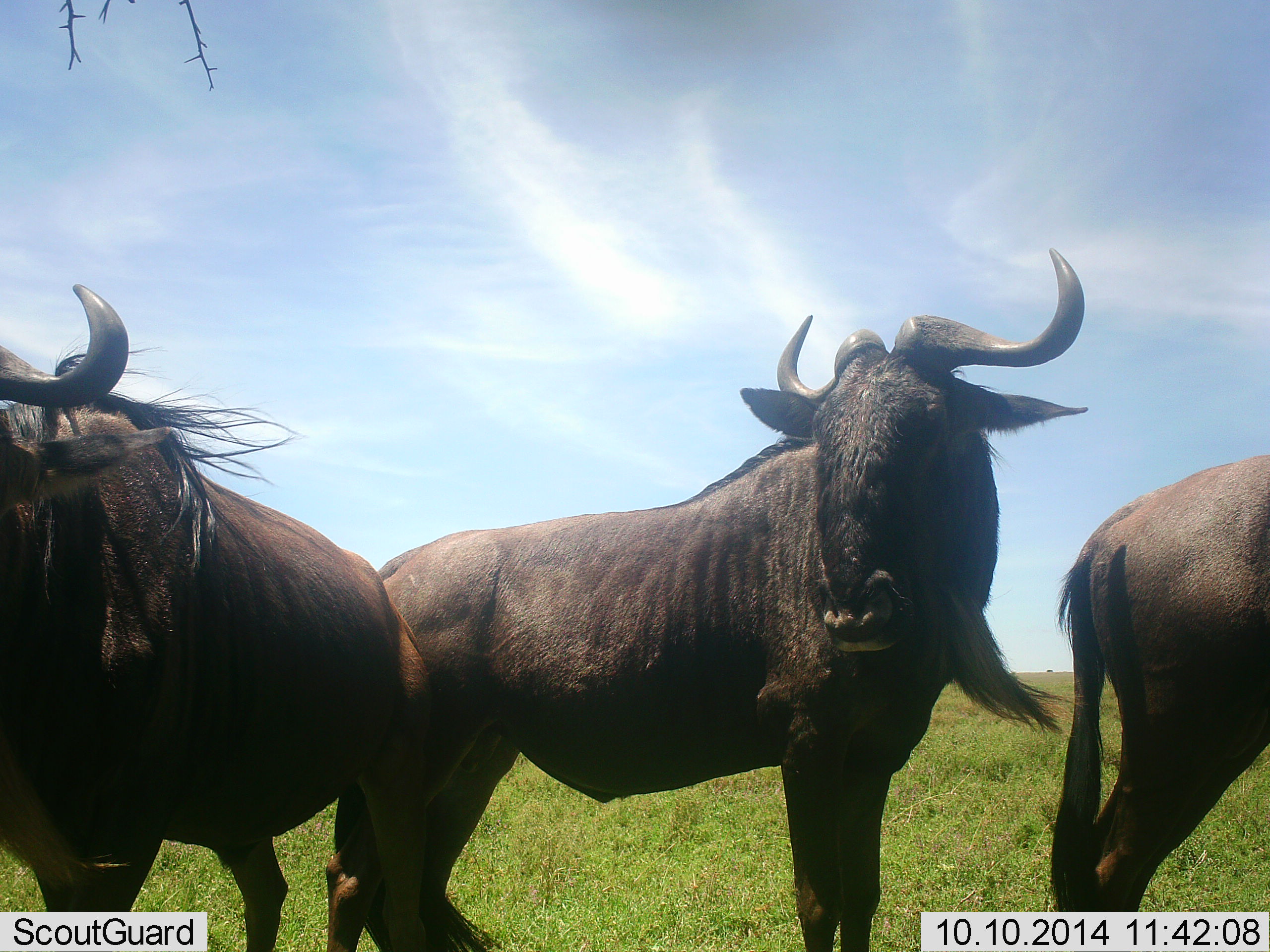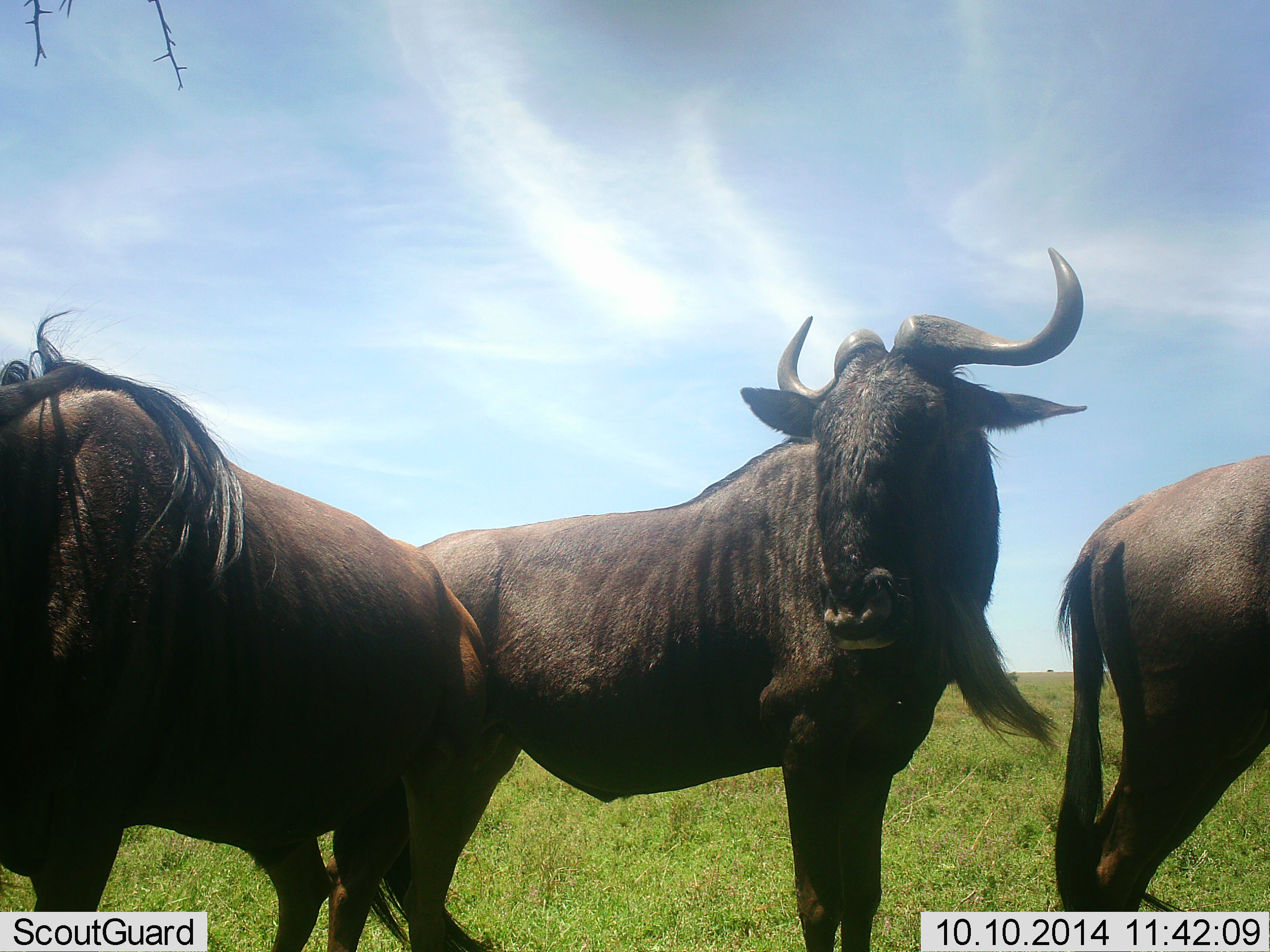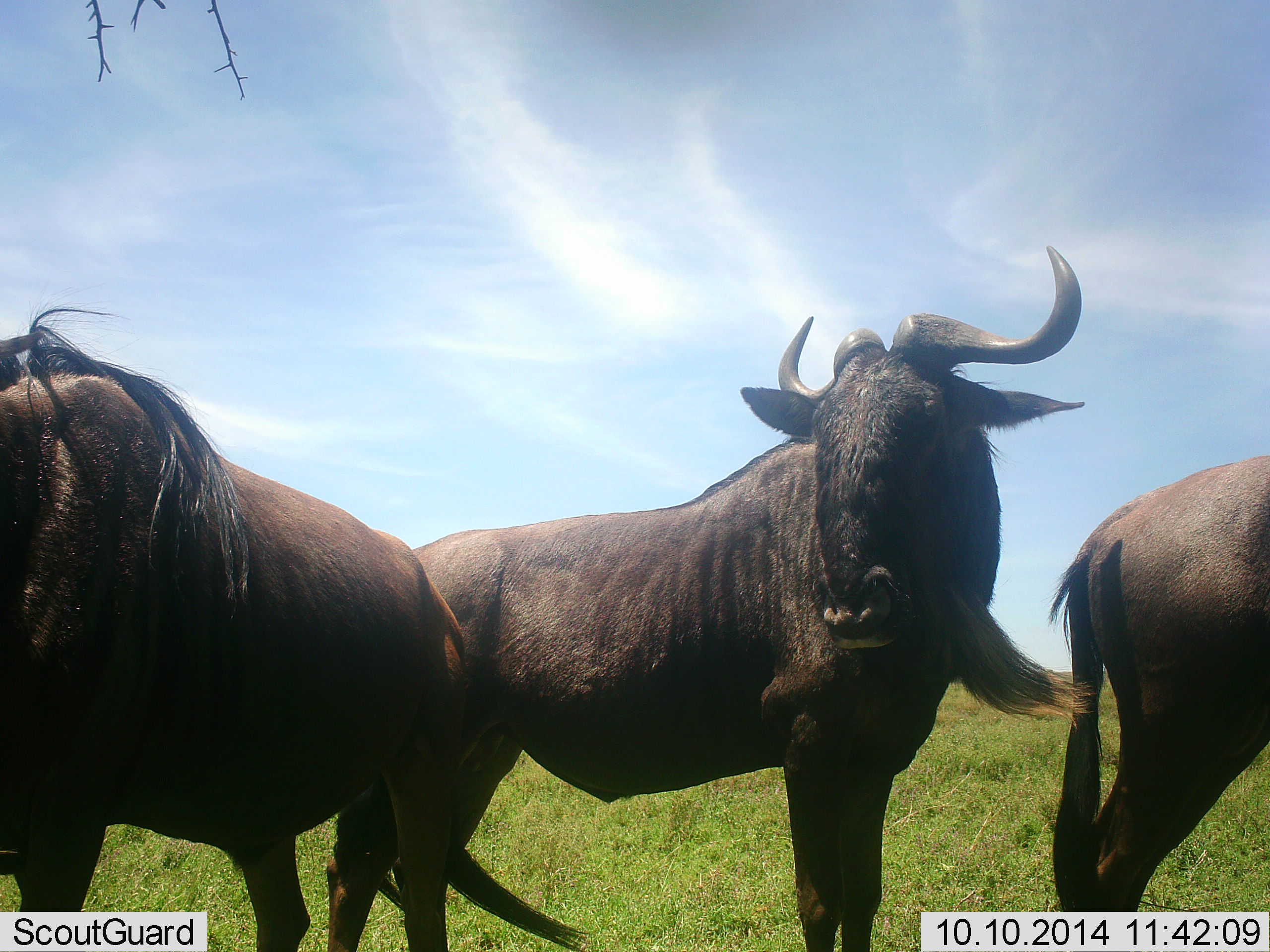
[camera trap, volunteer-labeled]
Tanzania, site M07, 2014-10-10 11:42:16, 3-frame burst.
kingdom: Animalia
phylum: Chordata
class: Mammalia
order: Artiodactyla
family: Bovidae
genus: Connochaetes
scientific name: Connochaetes taurinus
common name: blue wildebeest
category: wildebeest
Wildebeest (blue wildebeest) (Connochaetes taurinus), count 3. Behavior (volunteer vote fractions): standing 90%, resting 10%, moving 10%, interacting 0%. Young present (vote fraction): 0%. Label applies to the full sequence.